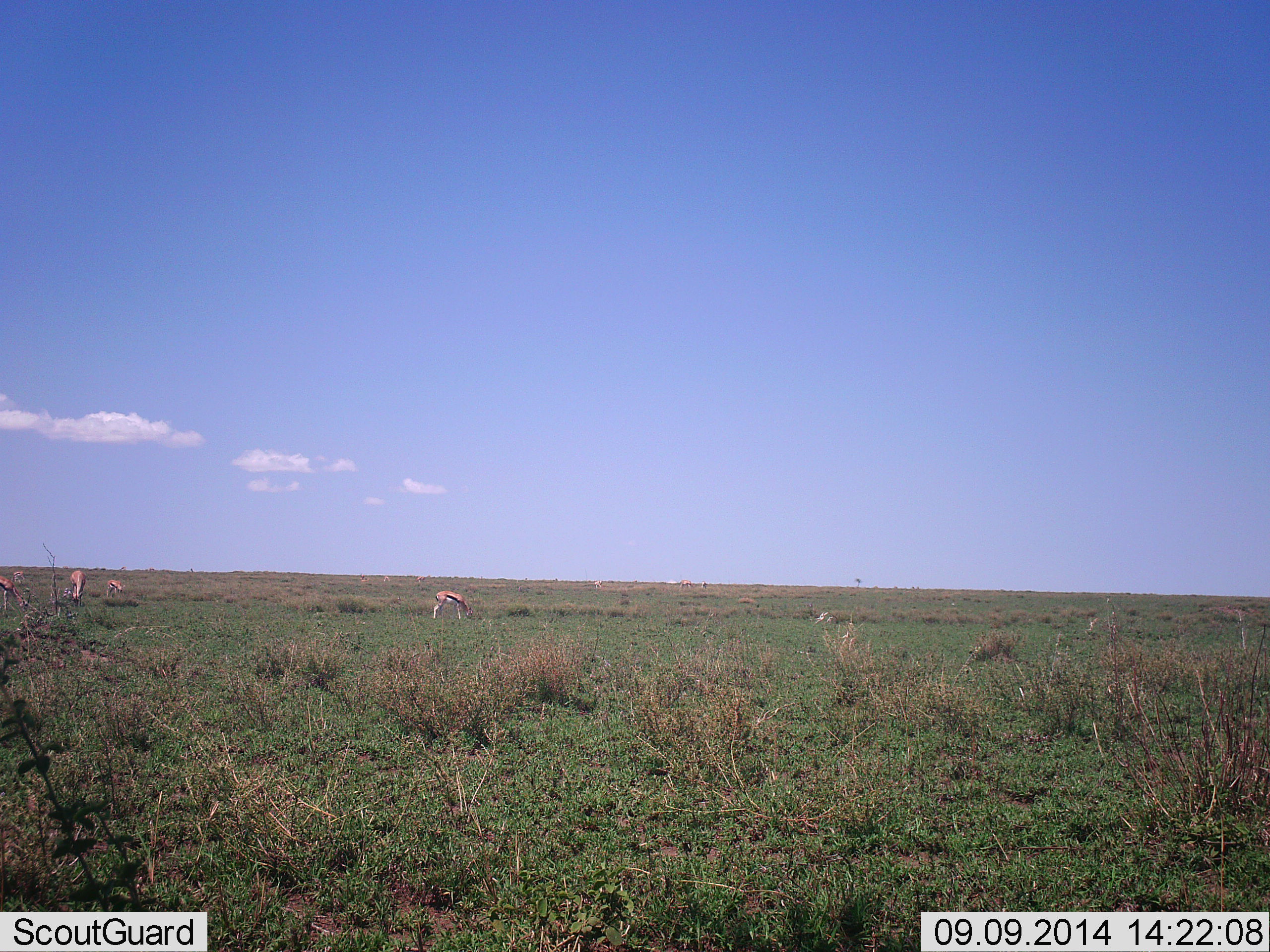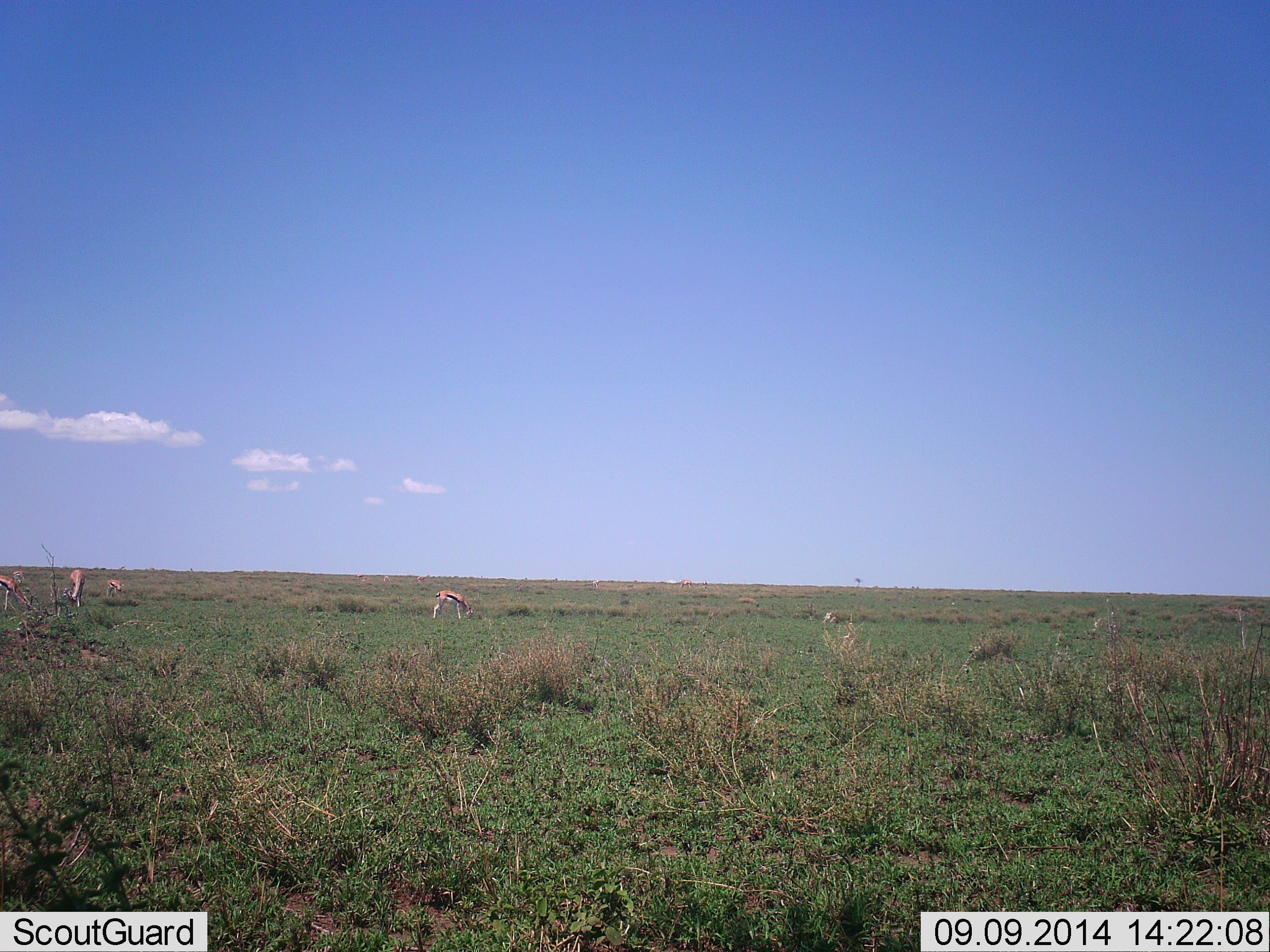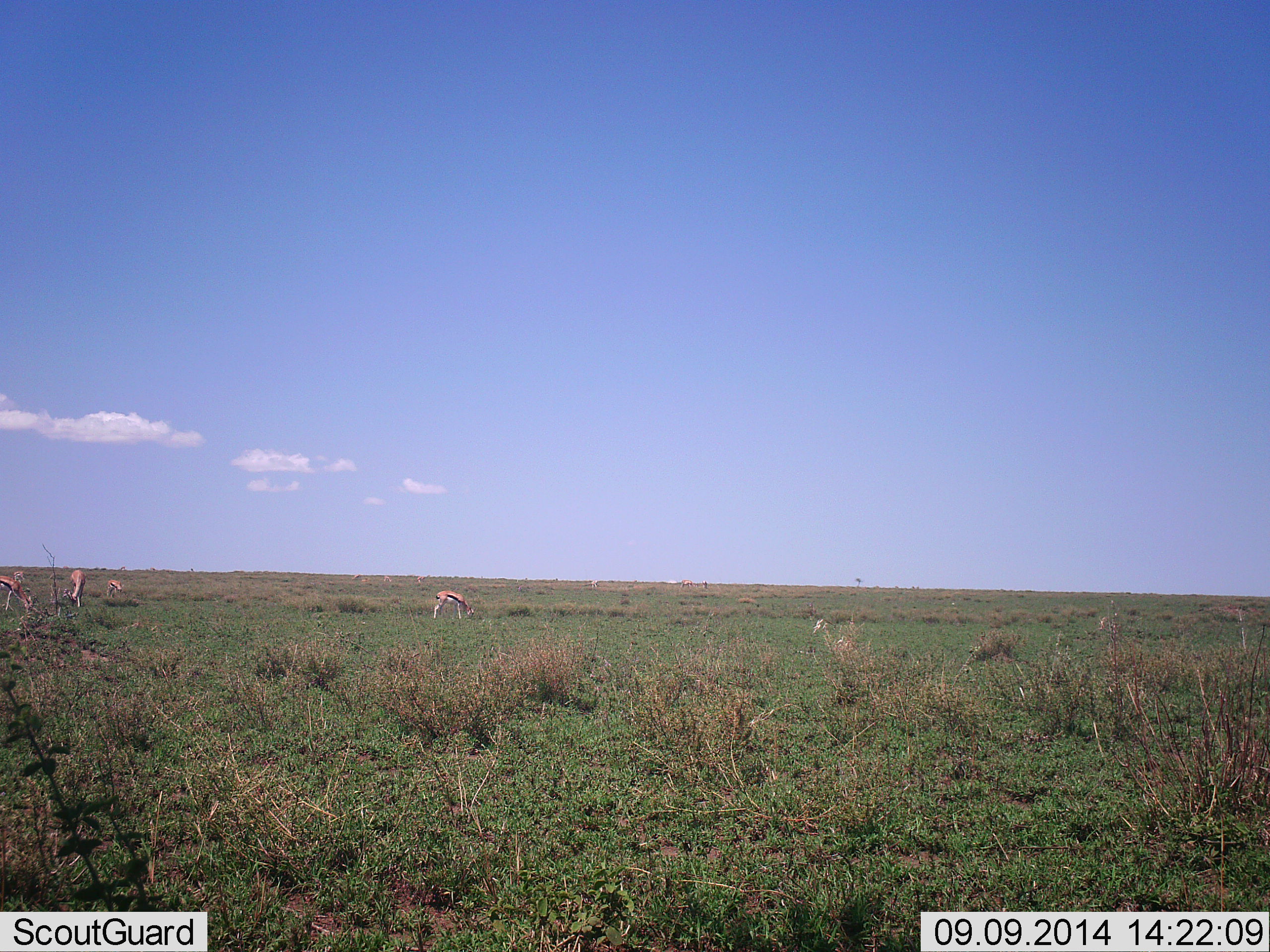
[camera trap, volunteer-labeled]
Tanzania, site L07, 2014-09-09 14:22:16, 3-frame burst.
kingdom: Animalia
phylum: Chordata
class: Mammalia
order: Artiodactyla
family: Bovidae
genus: Eudorcas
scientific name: Eudorcas thomsonii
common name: thomson's gazelle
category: gazellethomsons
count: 4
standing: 0%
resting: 10%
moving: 10%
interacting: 0%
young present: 0%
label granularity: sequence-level